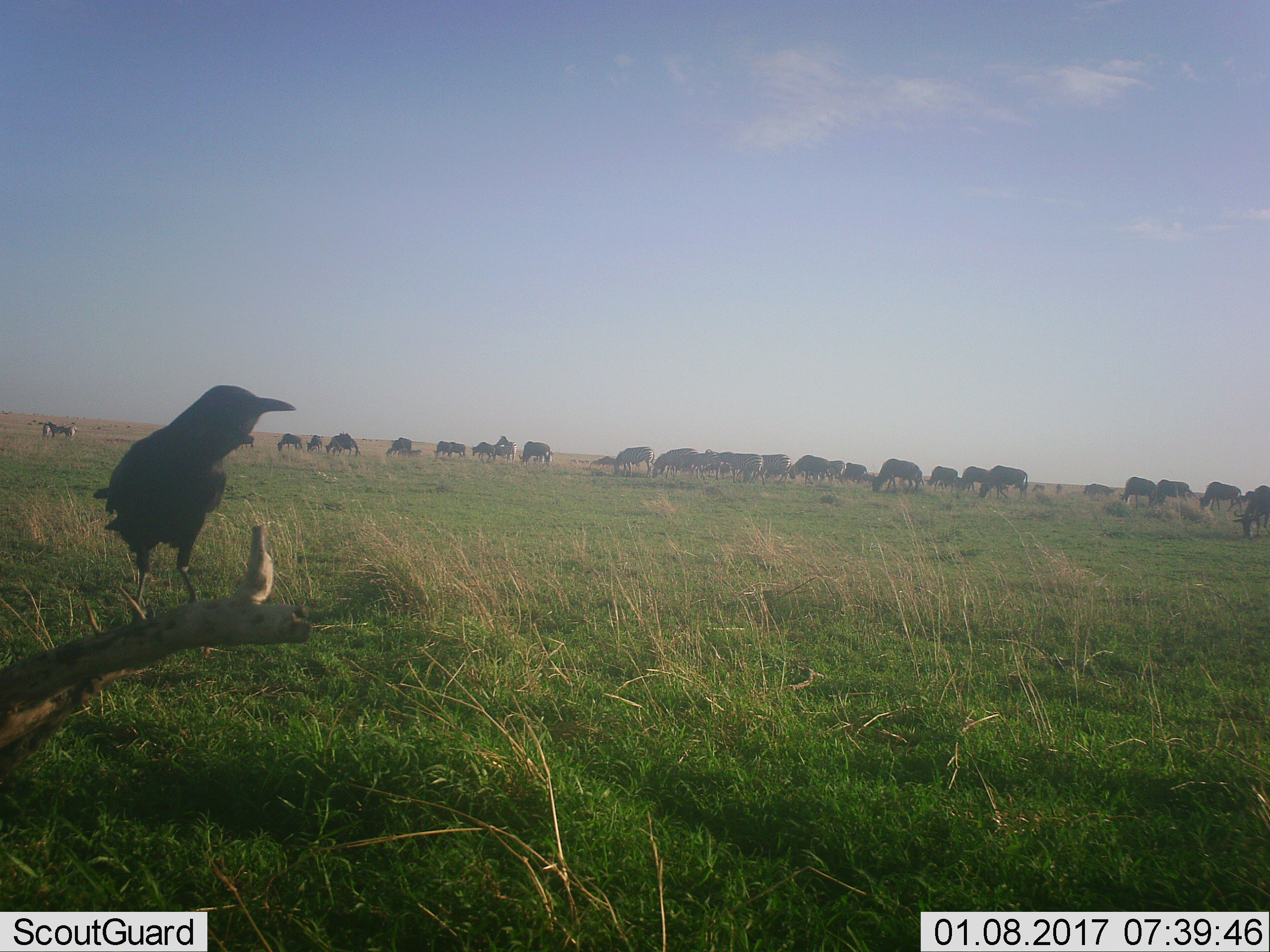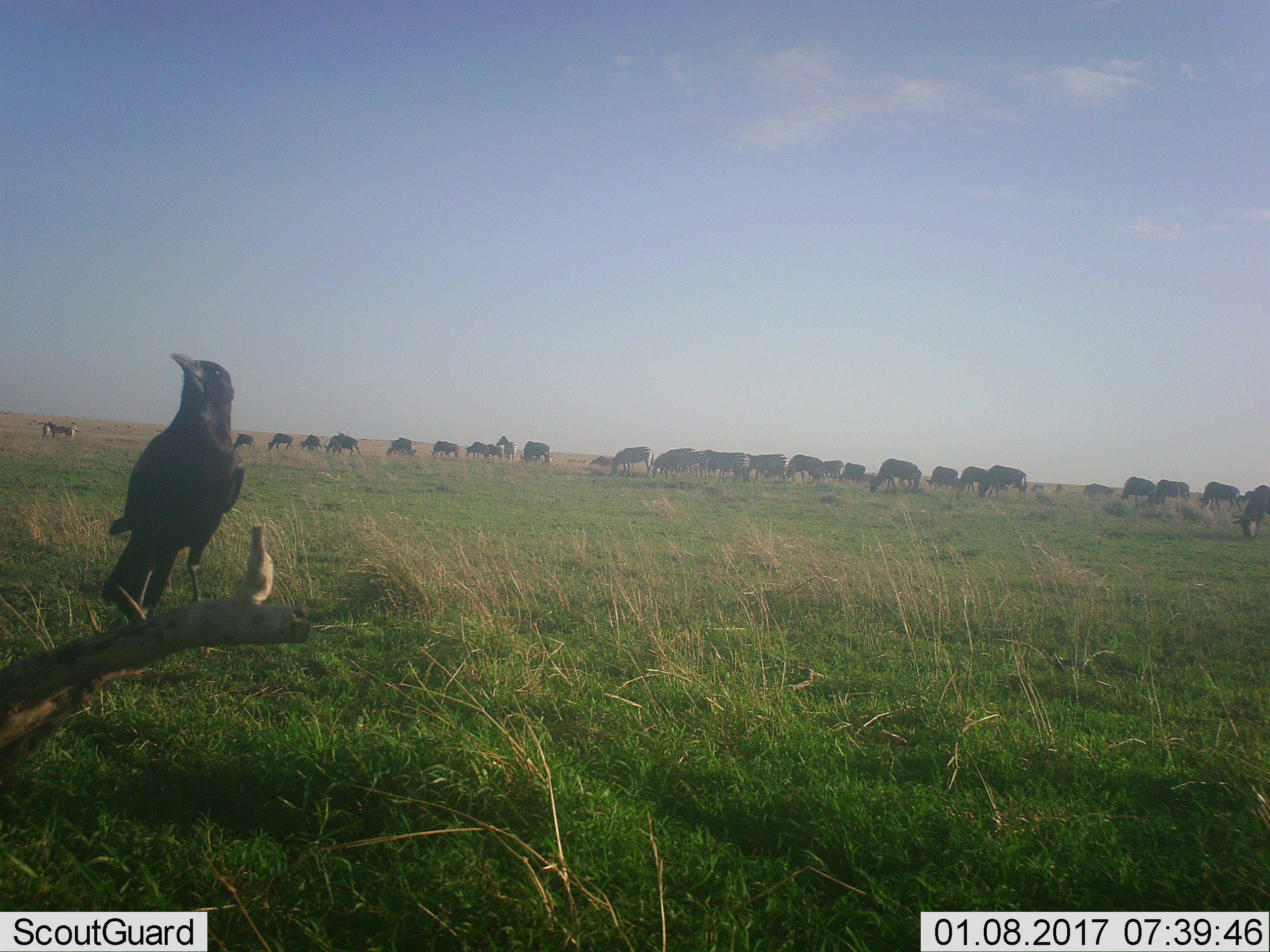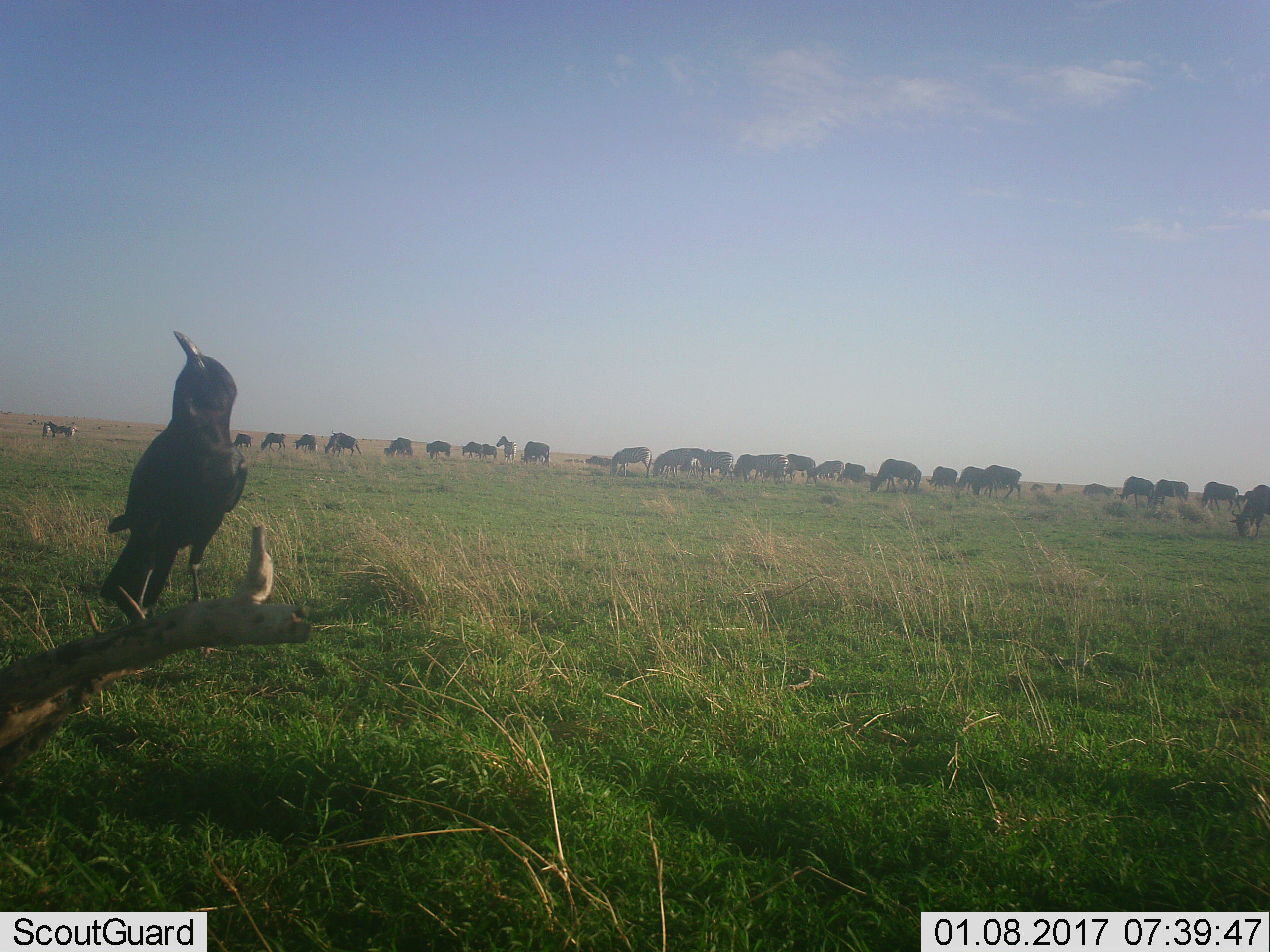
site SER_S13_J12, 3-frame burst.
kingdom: Animalia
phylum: Chordata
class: Aves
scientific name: Aves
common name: bird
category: birdother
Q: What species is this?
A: Birdother (bird) (Aves).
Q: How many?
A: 1.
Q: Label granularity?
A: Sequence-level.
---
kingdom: Animalia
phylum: Chordata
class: Mammalia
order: Artiodactyla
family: Bovidae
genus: Connochaetes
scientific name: Connochaetes taurinus taurinus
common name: blue wildebeest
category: wildebeestblue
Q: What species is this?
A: Wildebeestblue (blue wildebeest) (Connochaetes taurinus taurinus).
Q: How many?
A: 11-50.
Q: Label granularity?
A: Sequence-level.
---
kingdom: Animalia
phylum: Chordata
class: Mammalia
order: Perissodactyla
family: Equidae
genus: Equus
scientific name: Equus quagga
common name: plains zebra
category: zebraplains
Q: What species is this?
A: Zebraplains (plains zebra) (Equus quagga).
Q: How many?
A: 10.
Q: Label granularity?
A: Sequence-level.